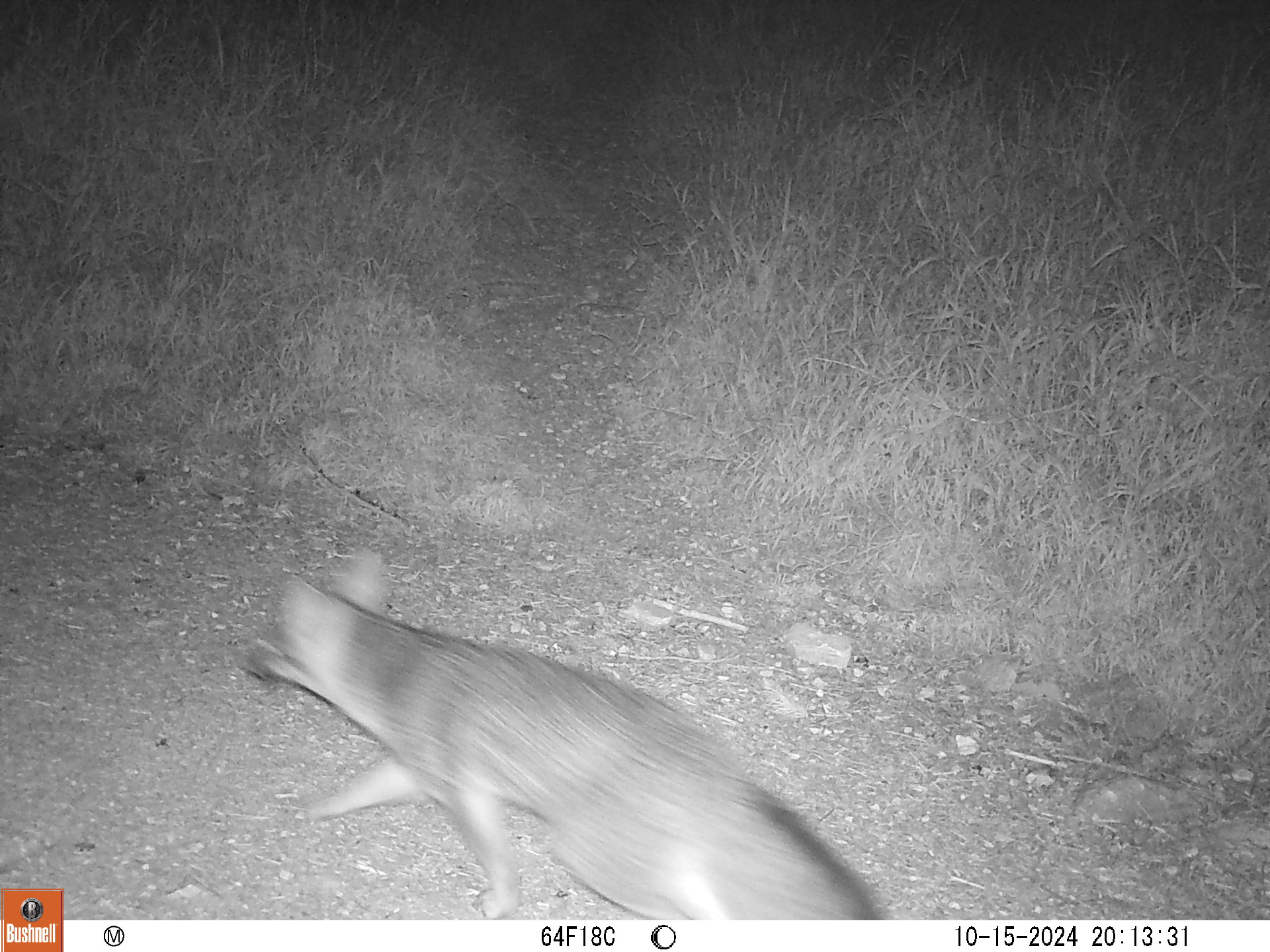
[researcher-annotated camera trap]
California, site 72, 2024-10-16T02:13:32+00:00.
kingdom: Animalia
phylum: Chordata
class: Mammalia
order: Carnivora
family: Canidae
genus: Urocyon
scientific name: Urocyon cinereoargenteus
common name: gray fox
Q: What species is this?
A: Gray fox (Urocyon cinereoargenteus).